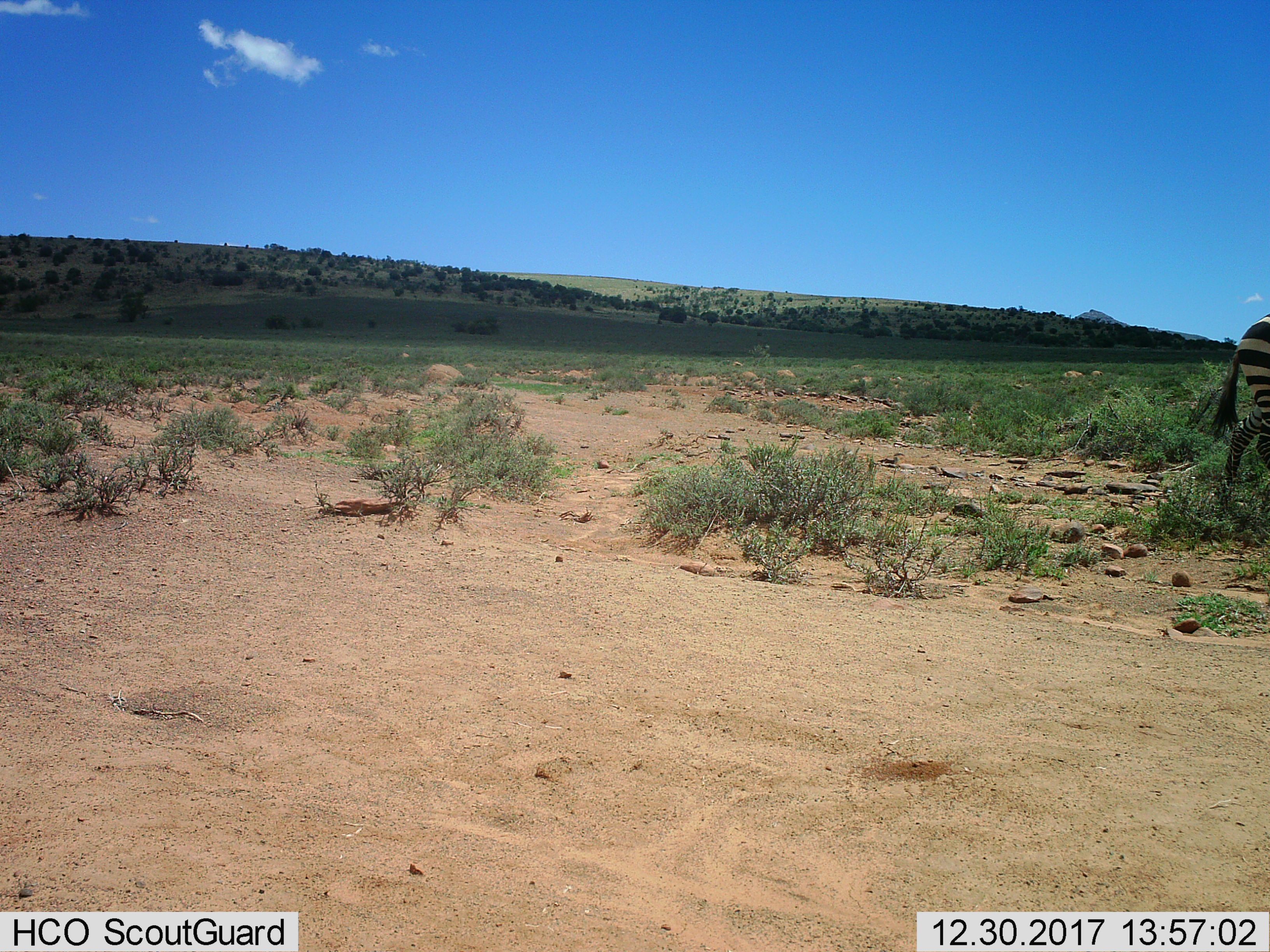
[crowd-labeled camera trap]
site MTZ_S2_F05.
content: unidentified animal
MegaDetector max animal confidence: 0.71